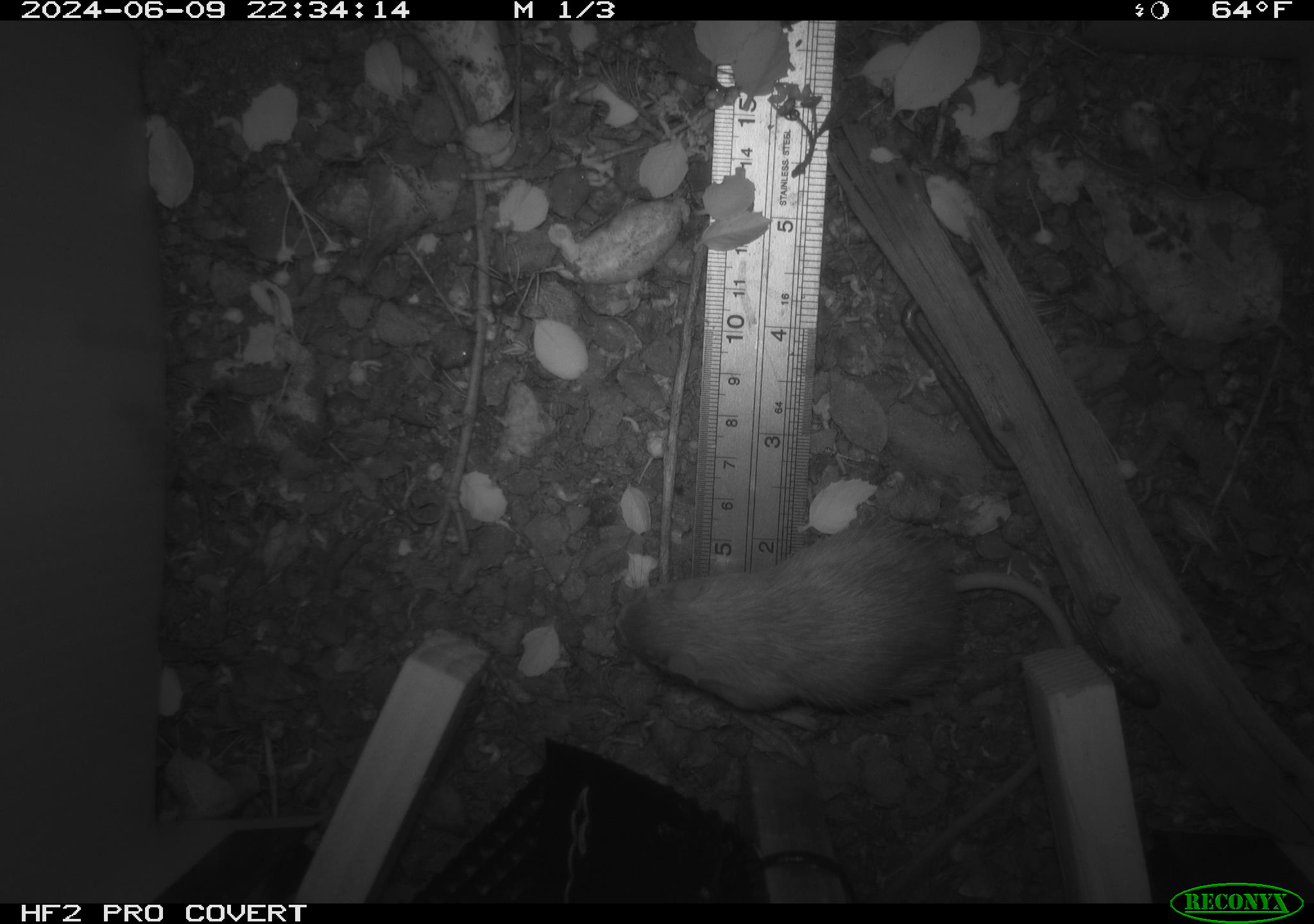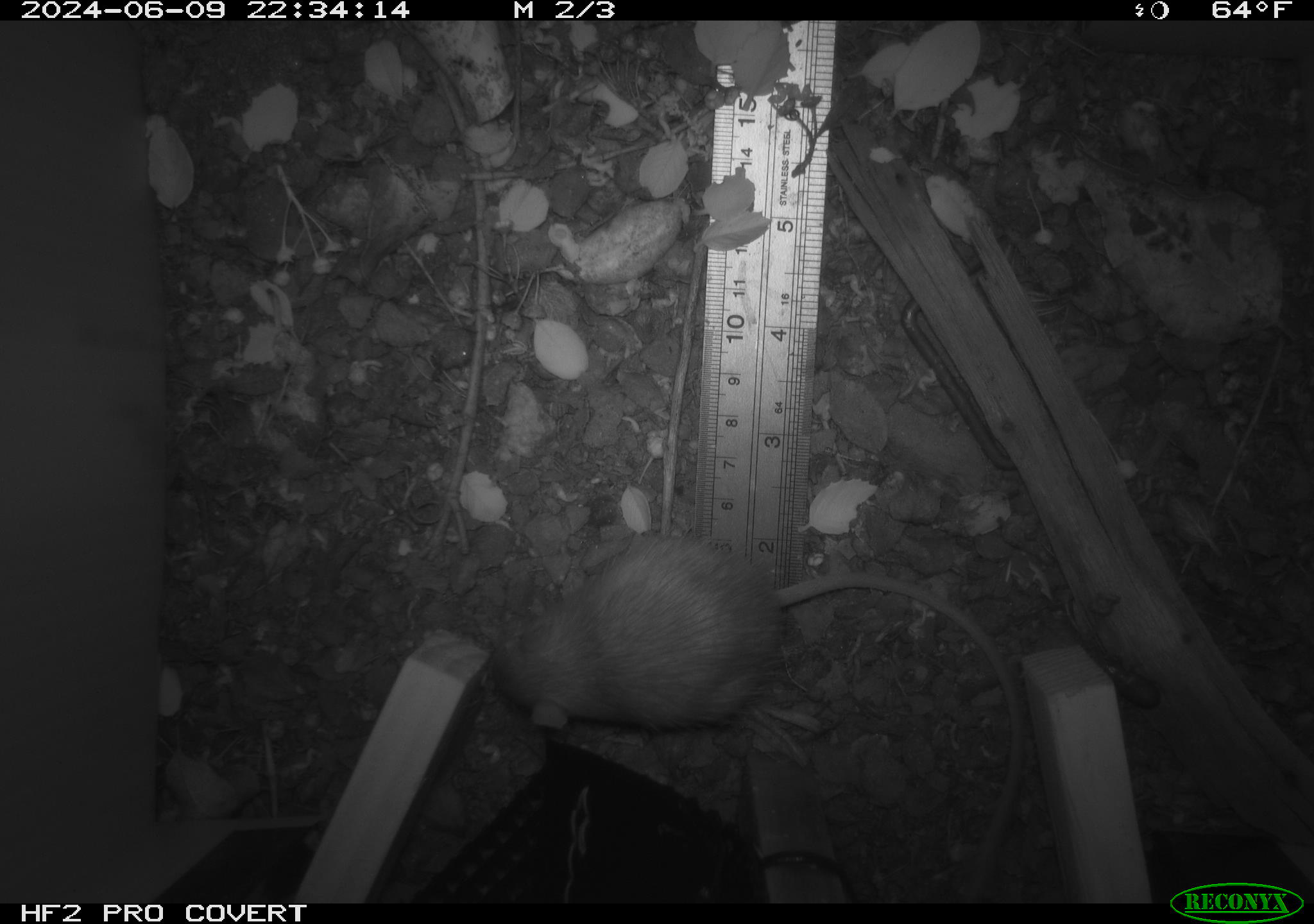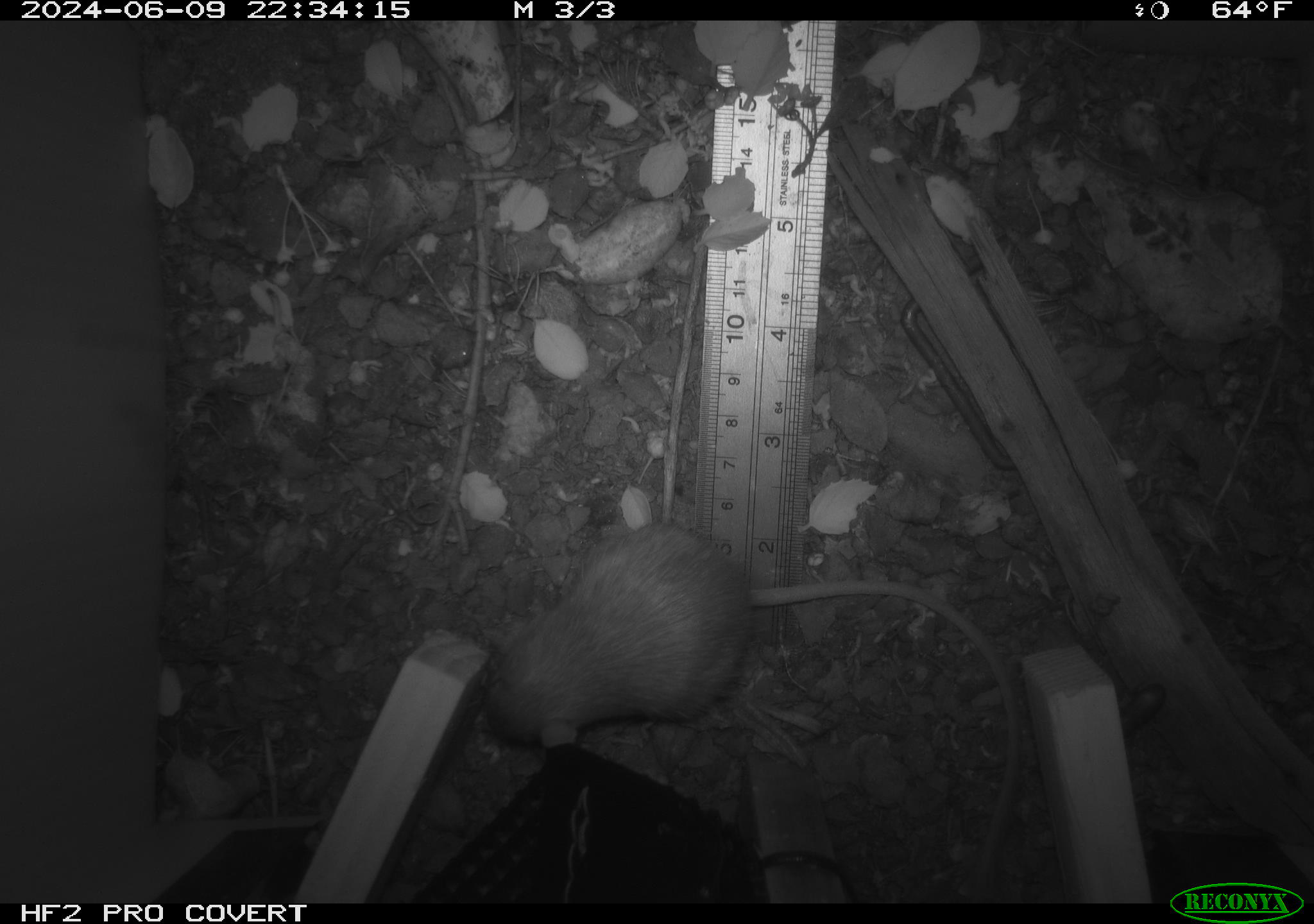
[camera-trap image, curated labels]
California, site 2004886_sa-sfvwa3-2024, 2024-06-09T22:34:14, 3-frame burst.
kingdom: Animalia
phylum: Chordata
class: Mammalia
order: Rodentia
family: Heteromyidae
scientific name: Heteromyidae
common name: kangaroo rats and pocket mice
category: heteromyidae family